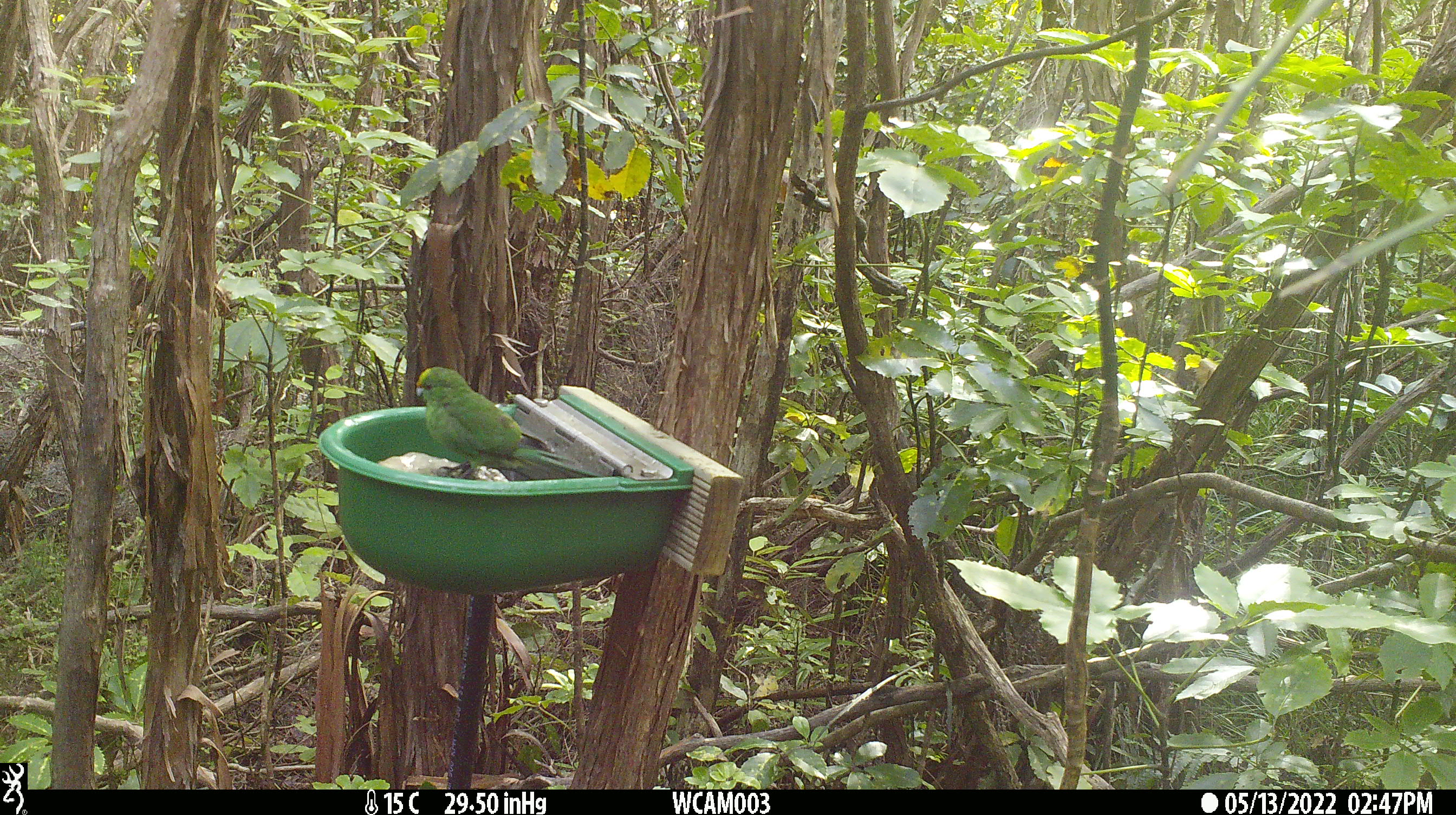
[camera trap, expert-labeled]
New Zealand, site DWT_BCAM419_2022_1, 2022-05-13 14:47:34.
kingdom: Animalia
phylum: Chordata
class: Aves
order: Psittaciformes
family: Psittaculidae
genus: Cyanoramphus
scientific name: Cyanoramphus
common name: parakeet